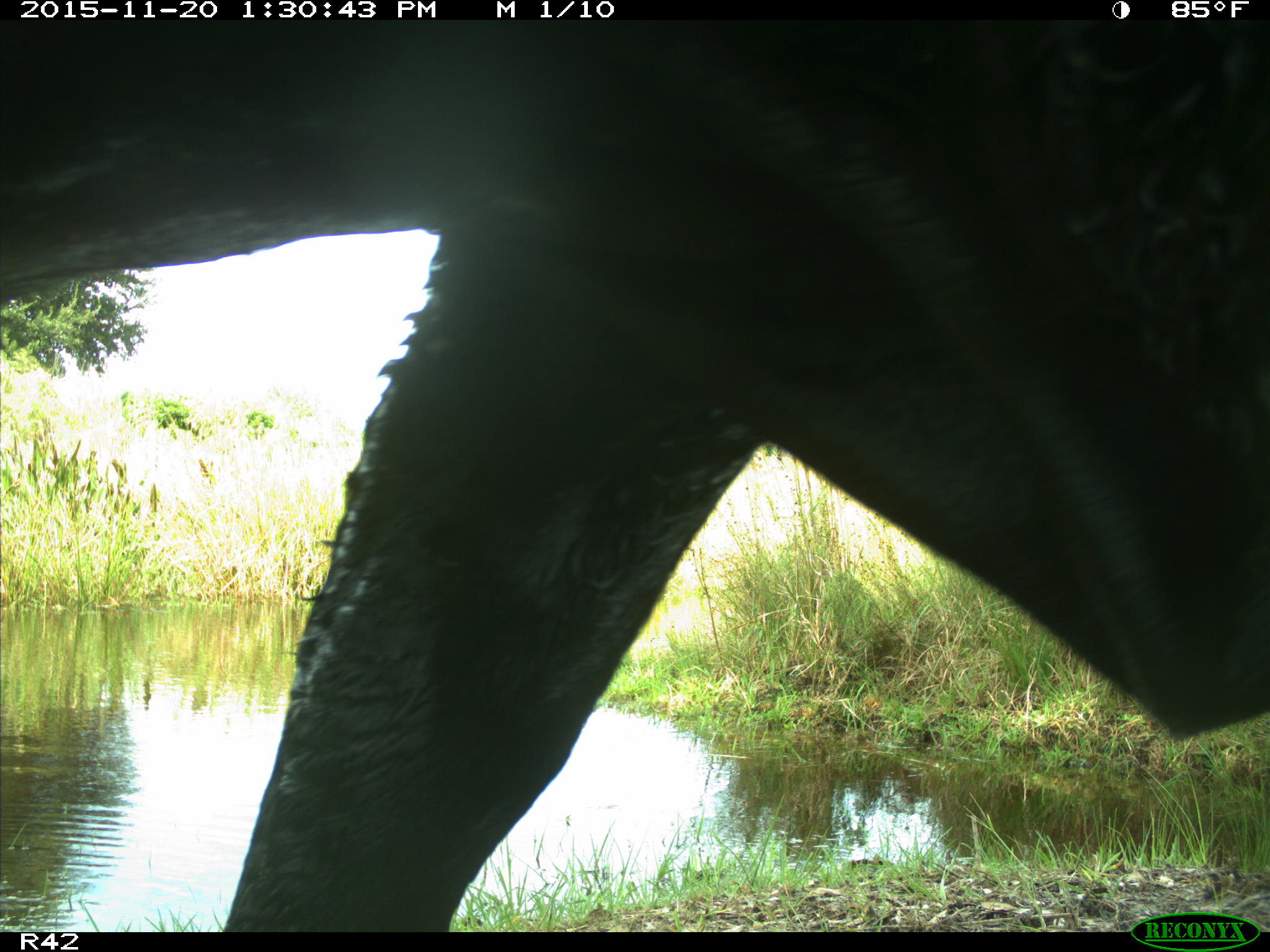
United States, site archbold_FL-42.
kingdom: Animalia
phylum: Chordata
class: Mammalia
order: Artiodactyla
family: Bovidae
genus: Bos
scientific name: Bos taurus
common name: domestic cow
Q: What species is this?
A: Bos taurus (domestic cow).